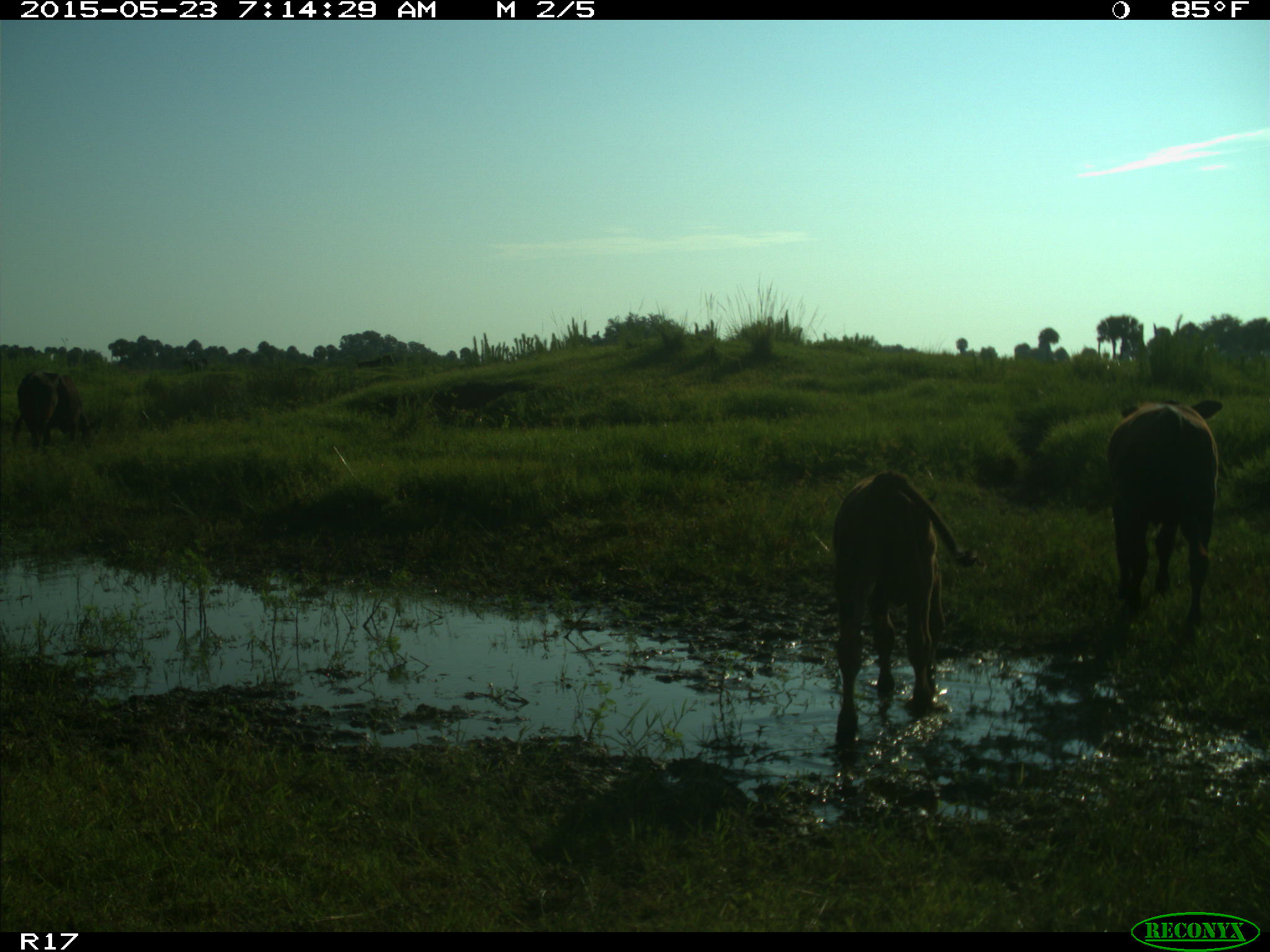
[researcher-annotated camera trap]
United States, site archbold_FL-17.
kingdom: Animalia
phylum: Chordata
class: Mammalia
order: Artiodactyla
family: Bovidae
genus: Bos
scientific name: Bos taurus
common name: domestic cow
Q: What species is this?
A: Bos taurus (domestic cow).